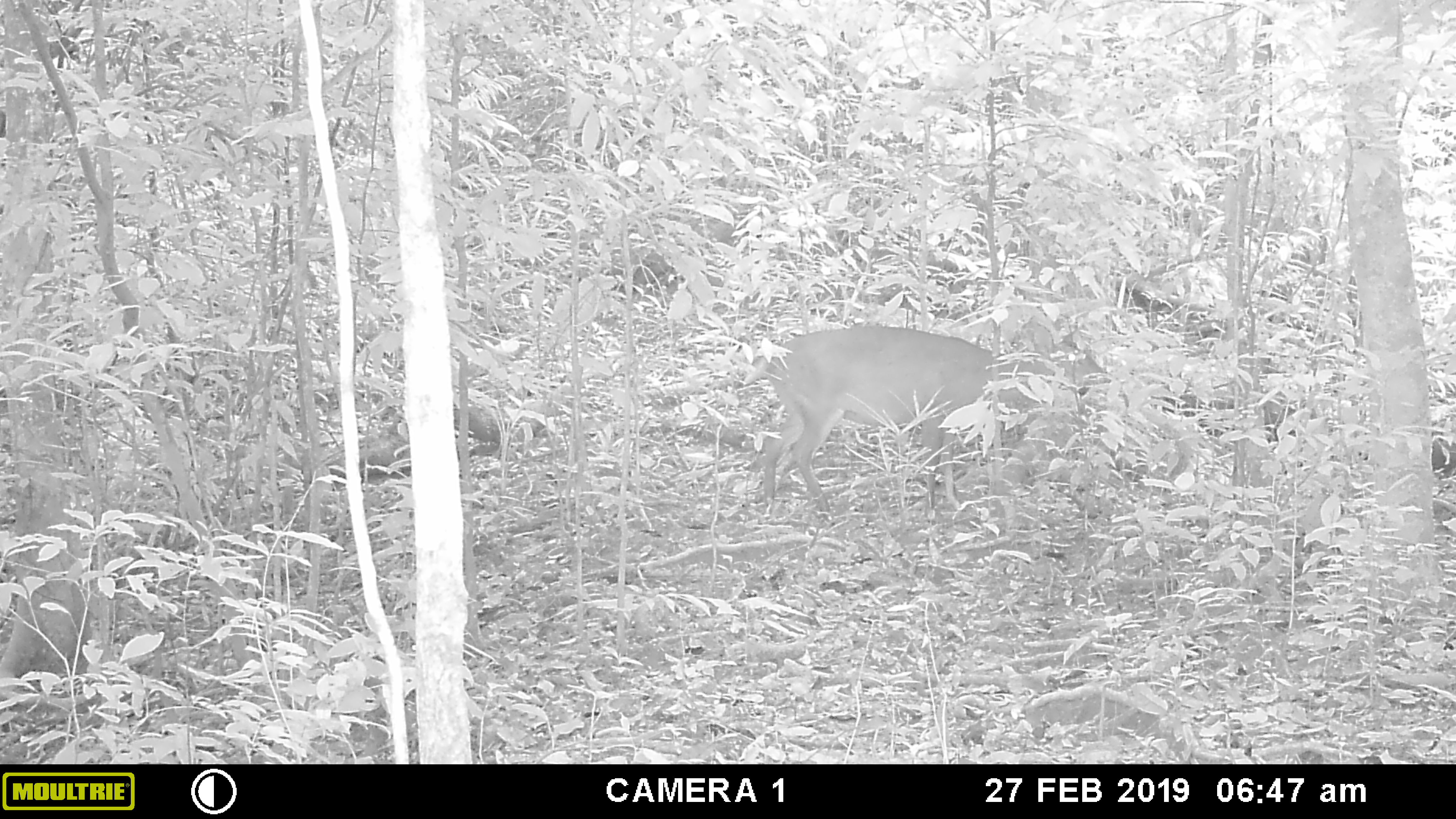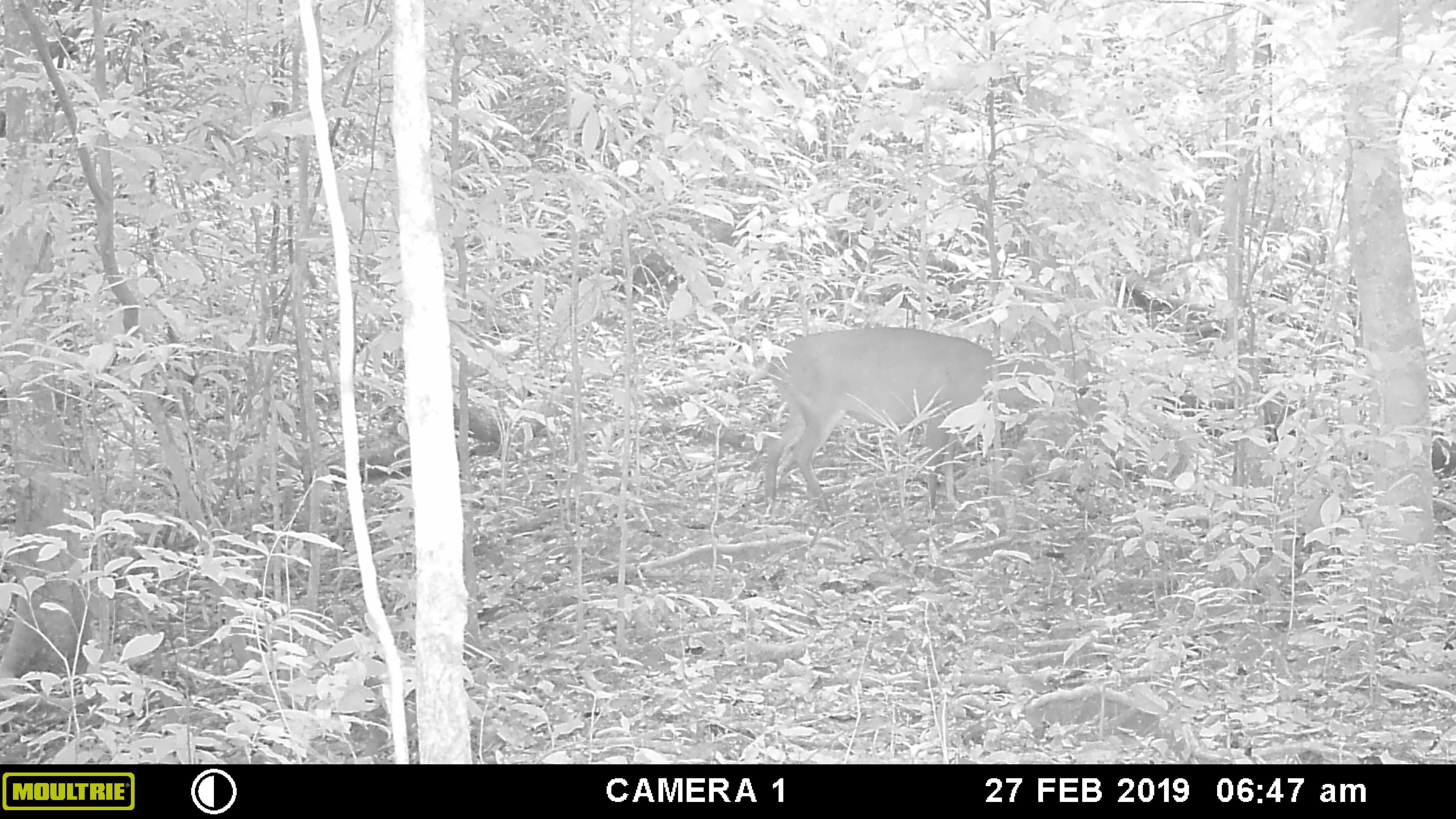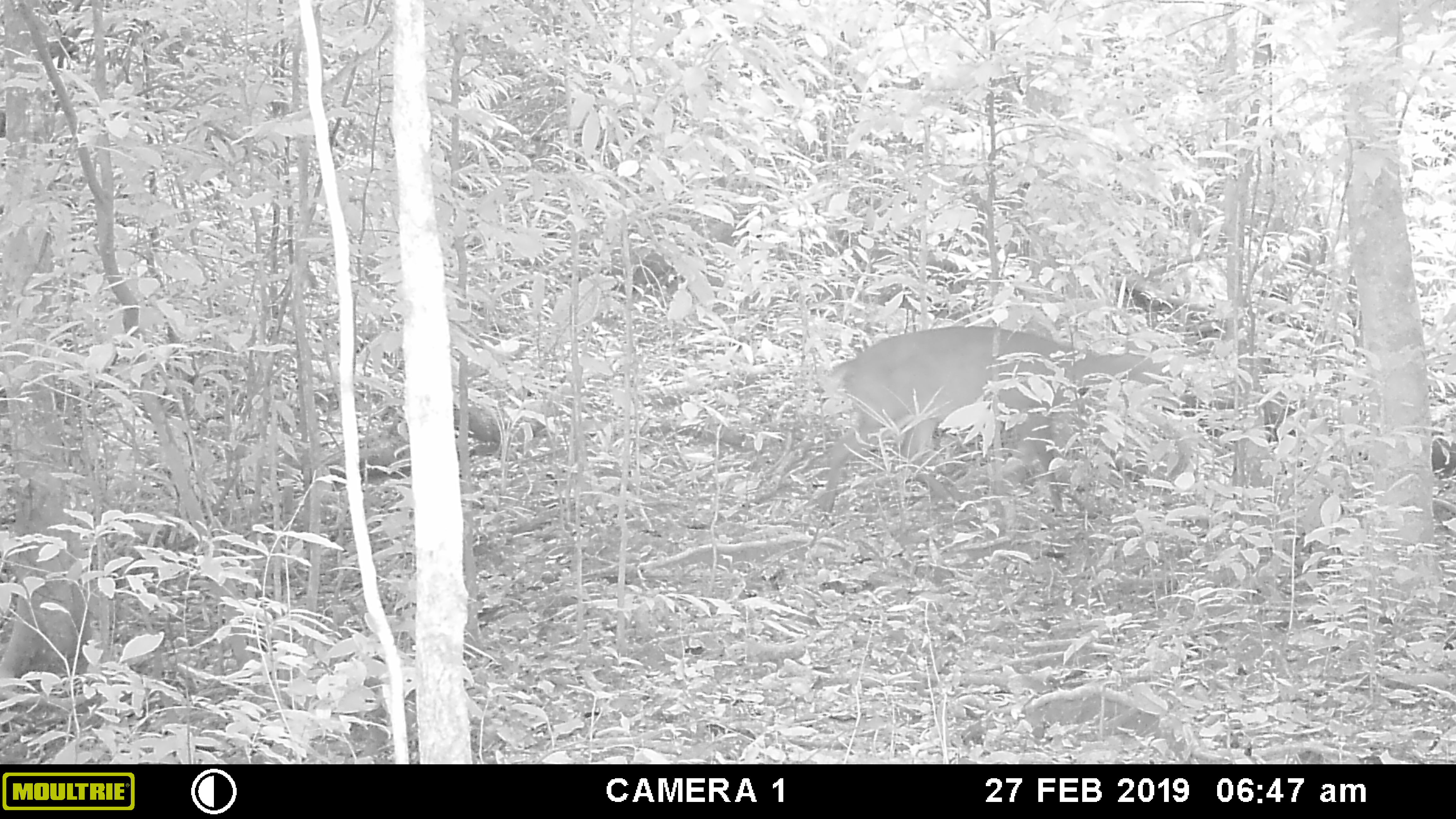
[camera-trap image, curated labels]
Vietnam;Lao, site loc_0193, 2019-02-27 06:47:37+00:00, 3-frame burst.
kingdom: Animalia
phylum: Chordata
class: Mammalia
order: Artiodactyla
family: Cervidae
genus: Muntiacus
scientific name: Muntiacus vuquangensis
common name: large-antlered muntjac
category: large antlered muntjac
Large antlered muntjac (large-antlered muntjac) (Muntiacus vuquangensis). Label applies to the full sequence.